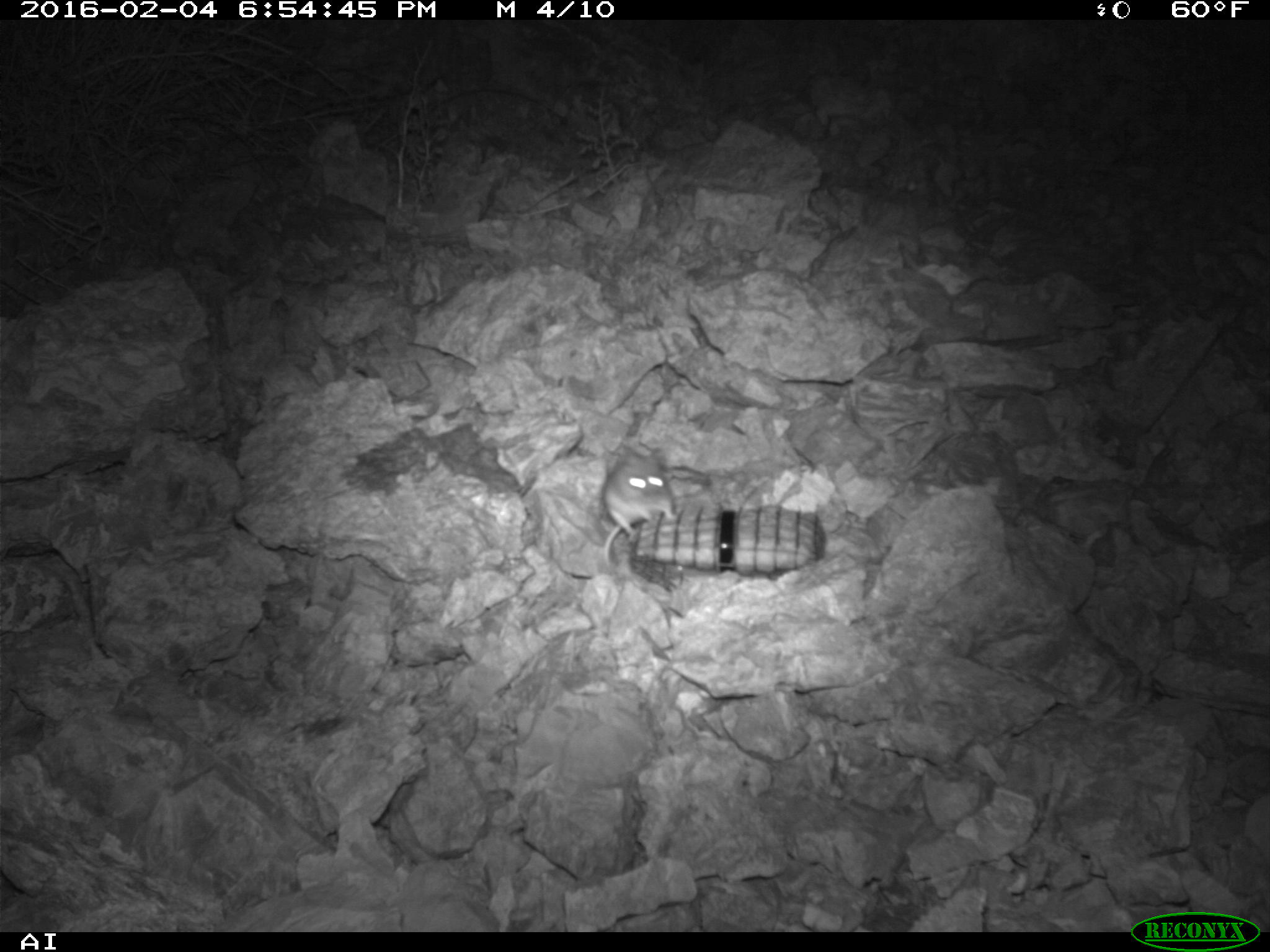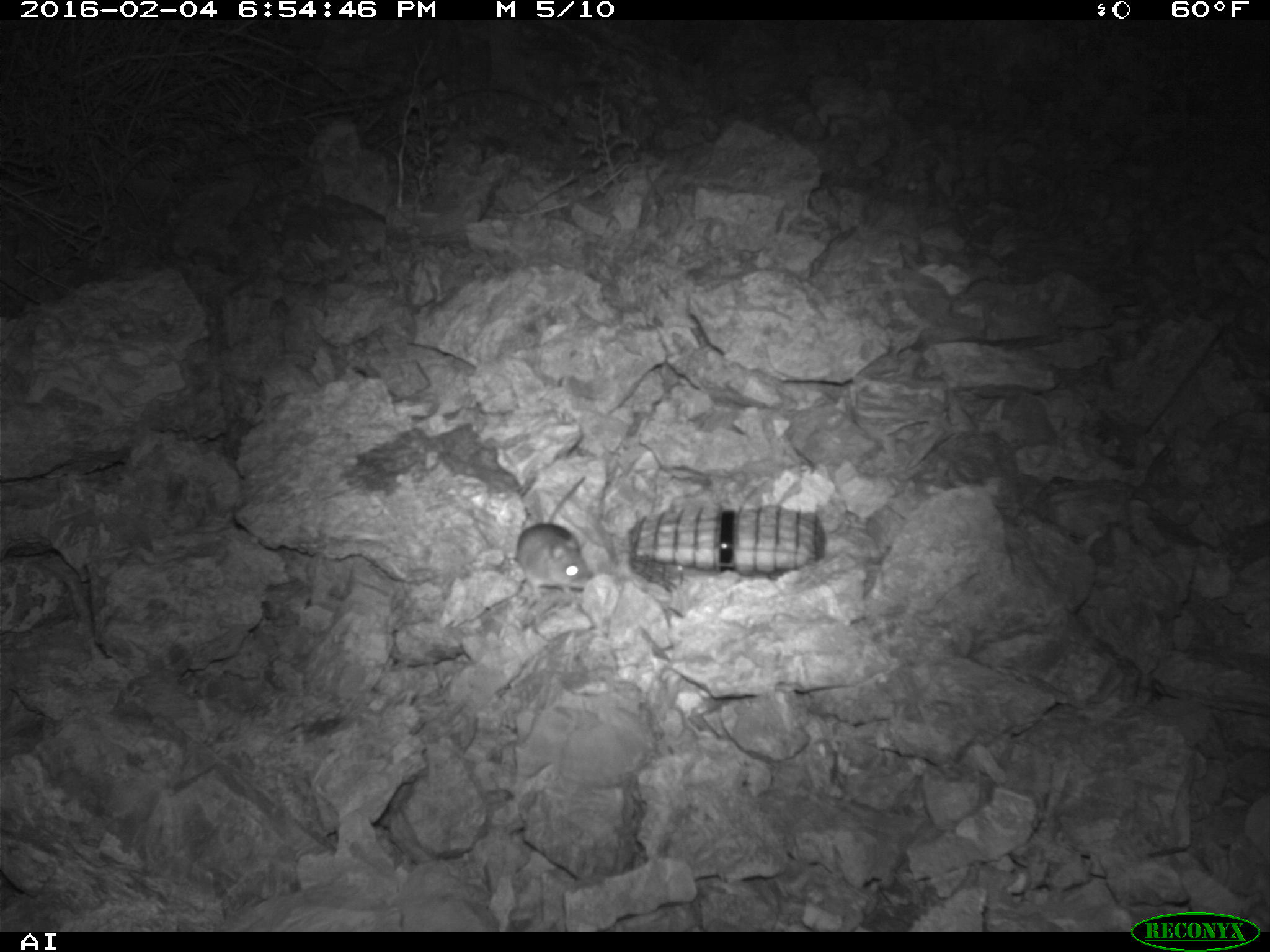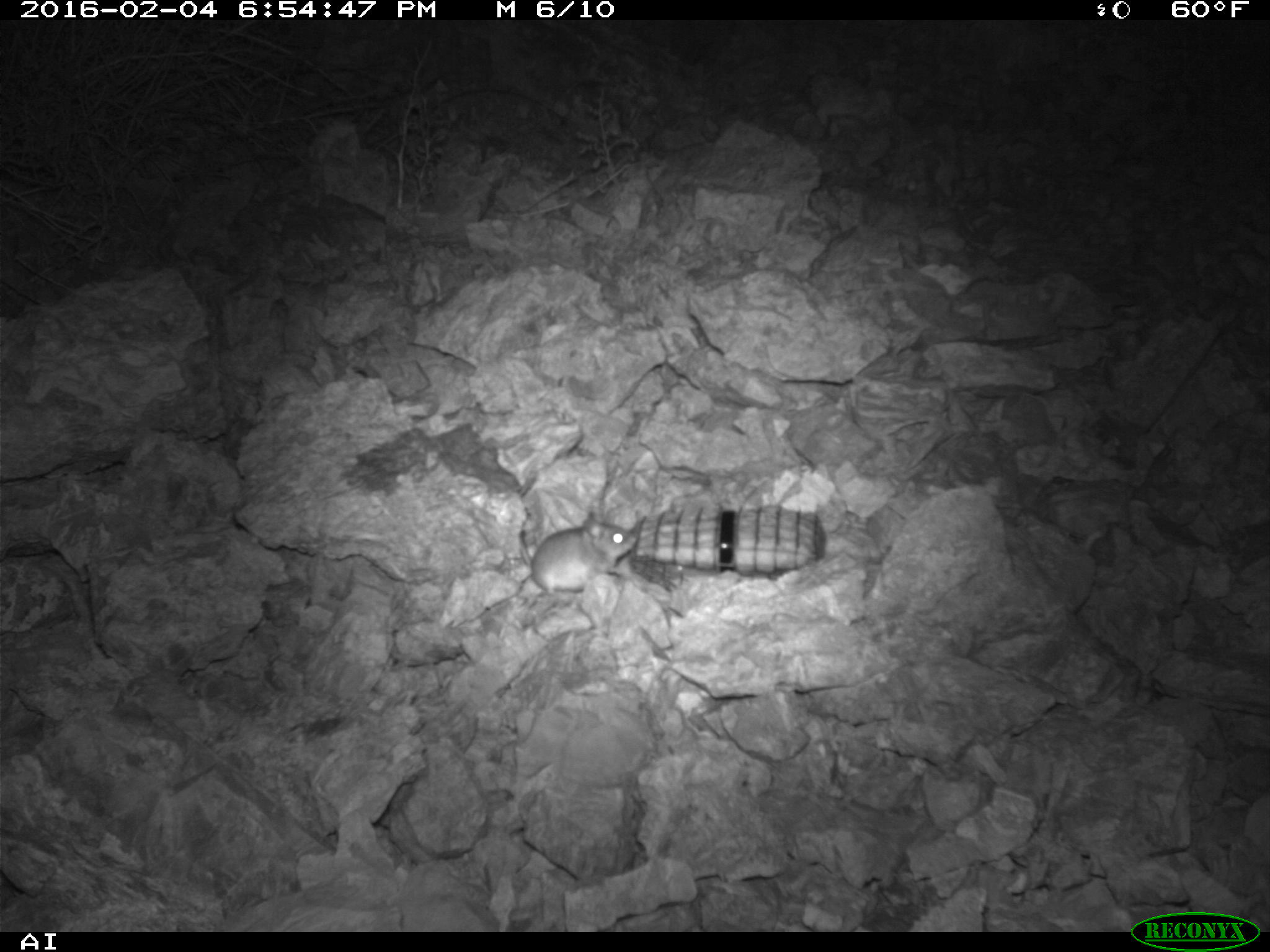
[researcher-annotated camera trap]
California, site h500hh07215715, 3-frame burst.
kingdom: Animalia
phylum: Chordata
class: Mammalia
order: Rodentia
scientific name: Rodentia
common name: rodent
Rodent (Rodentia).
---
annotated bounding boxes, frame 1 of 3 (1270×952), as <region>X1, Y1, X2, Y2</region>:
rodent: <region>599, 446, 679, 569</region>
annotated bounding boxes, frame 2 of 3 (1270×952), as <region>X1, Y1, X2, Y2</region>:
rodent: <region>515, 472, 595, 599</region>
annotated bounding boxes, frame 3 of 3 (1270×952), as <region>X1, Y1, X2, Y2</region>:
rodent: <region>518, 511, 638, 603</region>